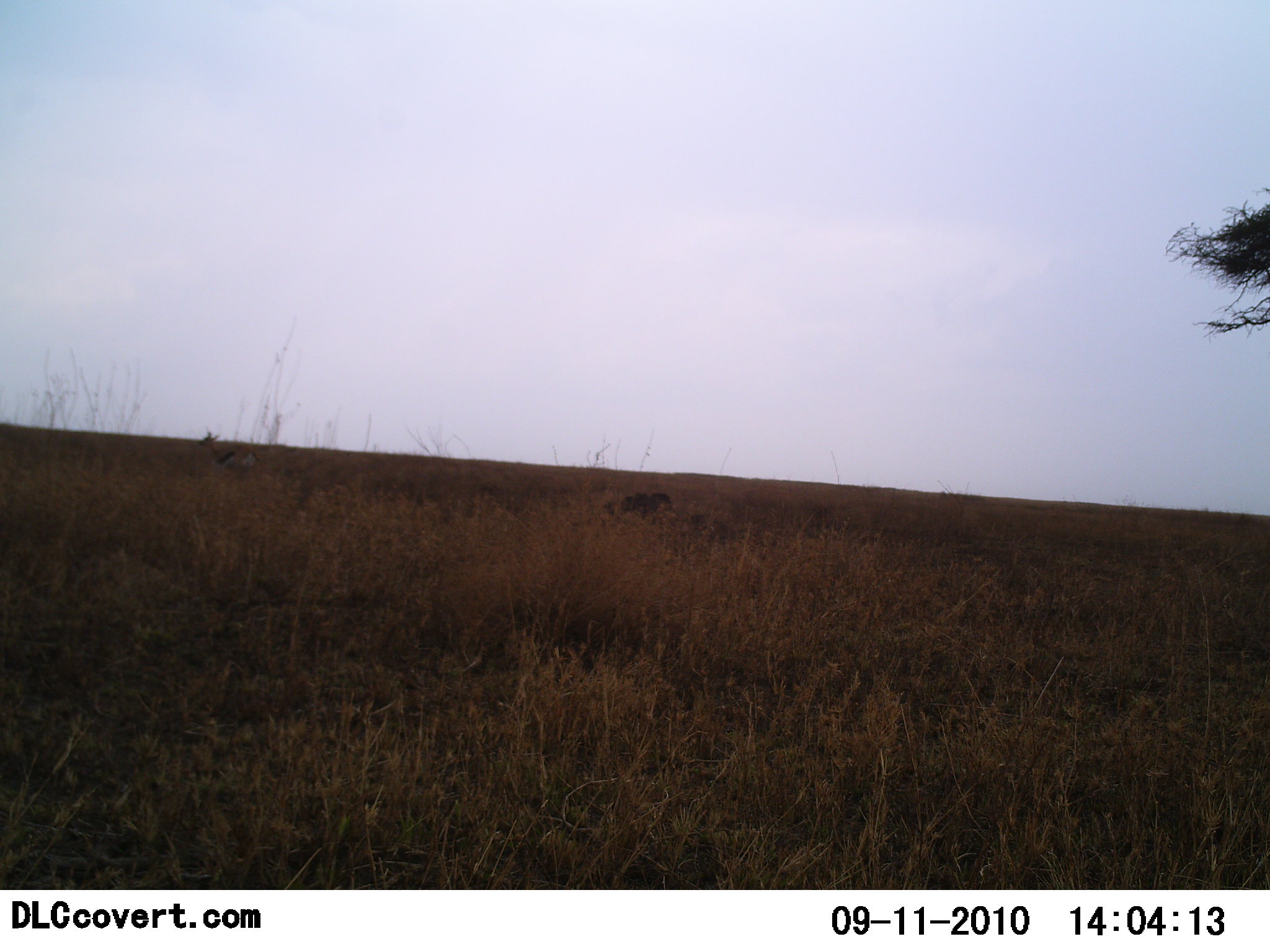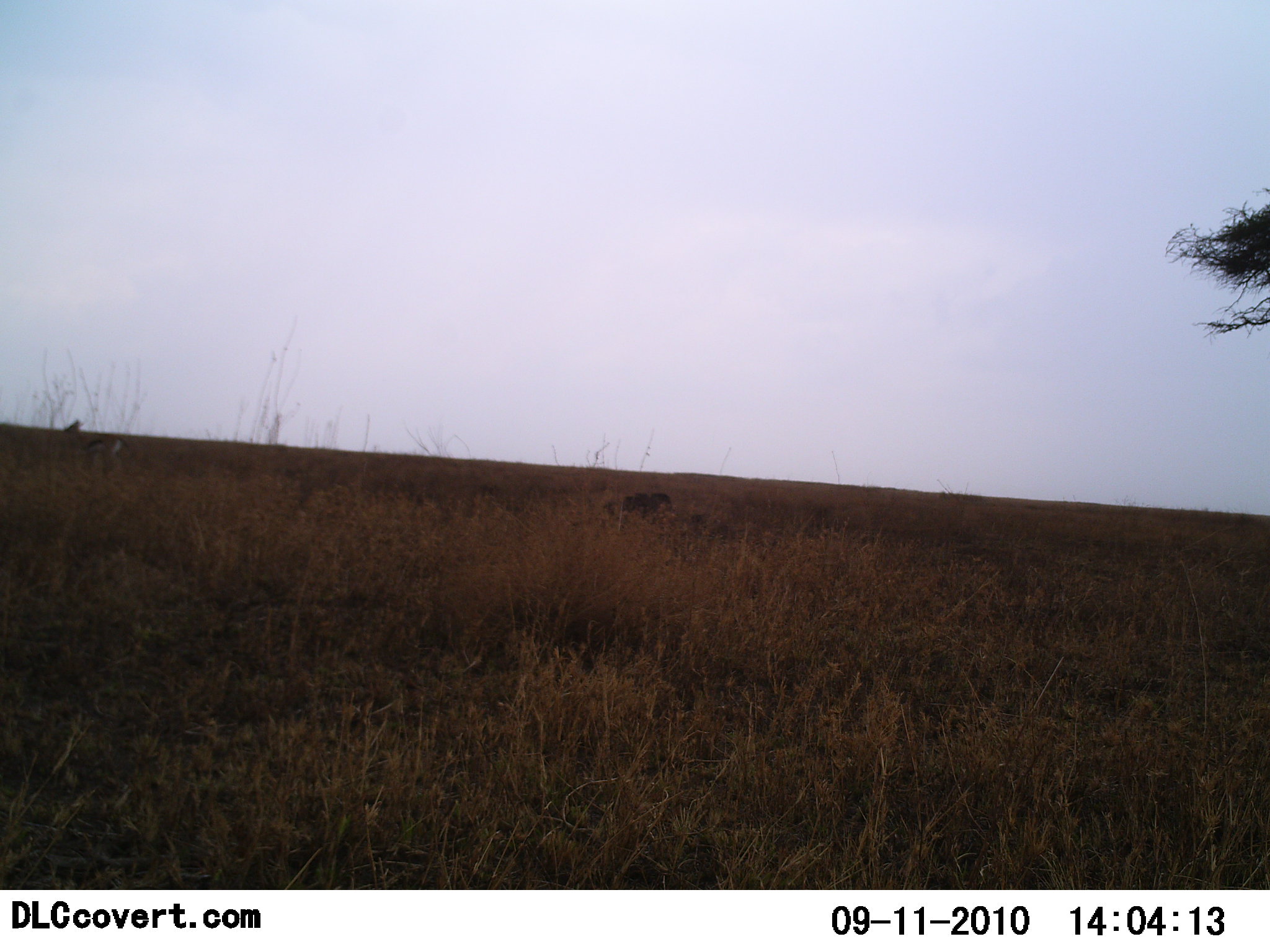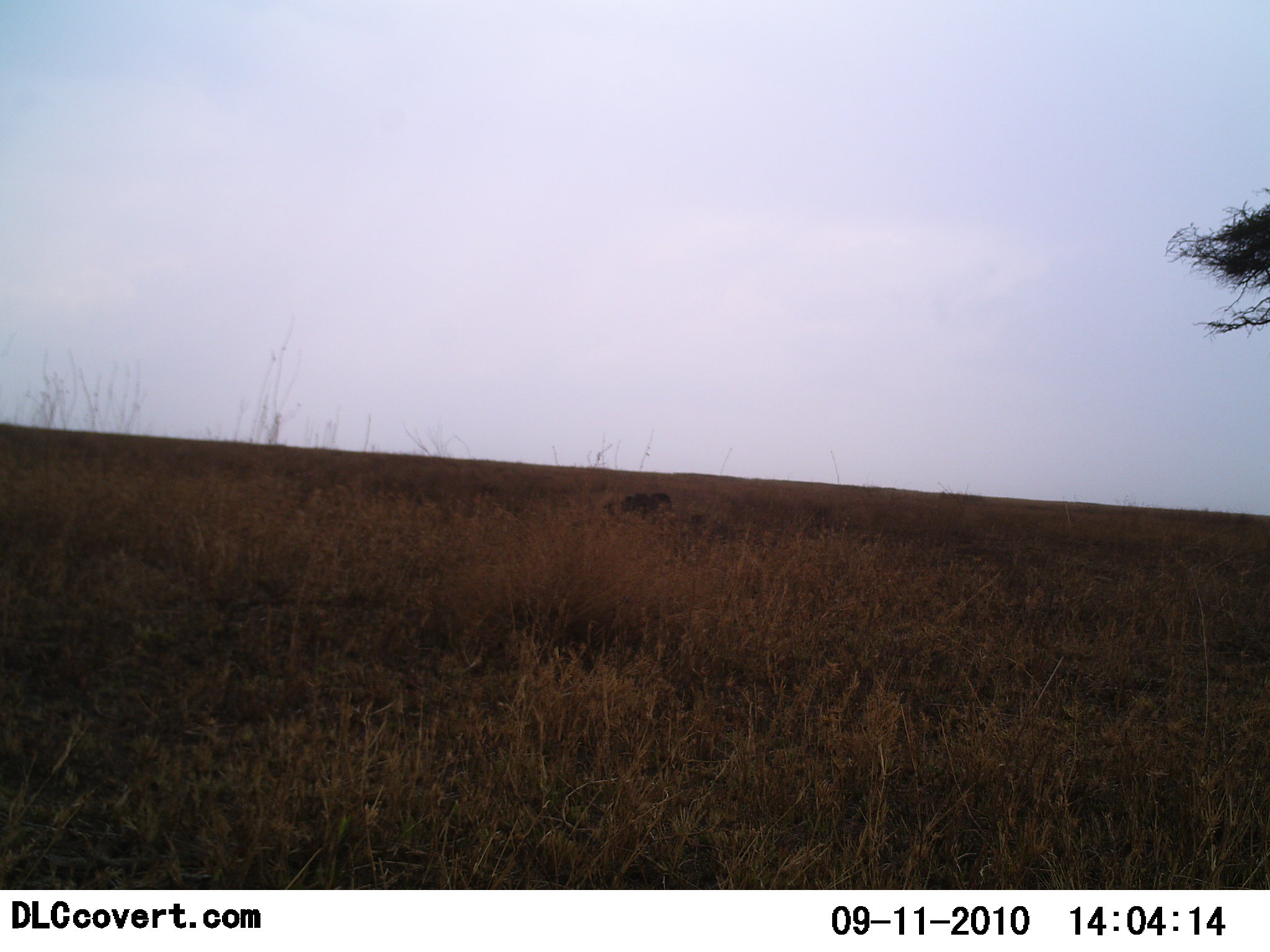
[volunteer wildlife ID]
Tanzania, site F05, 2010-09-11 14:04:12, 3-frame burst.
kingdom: Animalia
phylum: Chordata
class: Mammalia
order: Artiodactyla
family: Bovidae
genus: Eudorcas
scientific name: Eudorcas thomsonii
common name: thomson's gazelle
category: gazellethomsons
Gazellethomsons (thomson's gazelle) (Eudorcas thomsonii), count 1. Behavior (volunteer vote fractions): standing 9%, resting 0%, moving 100%, interacting 0%. Young present (vote fraction): 0%. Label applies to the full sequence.